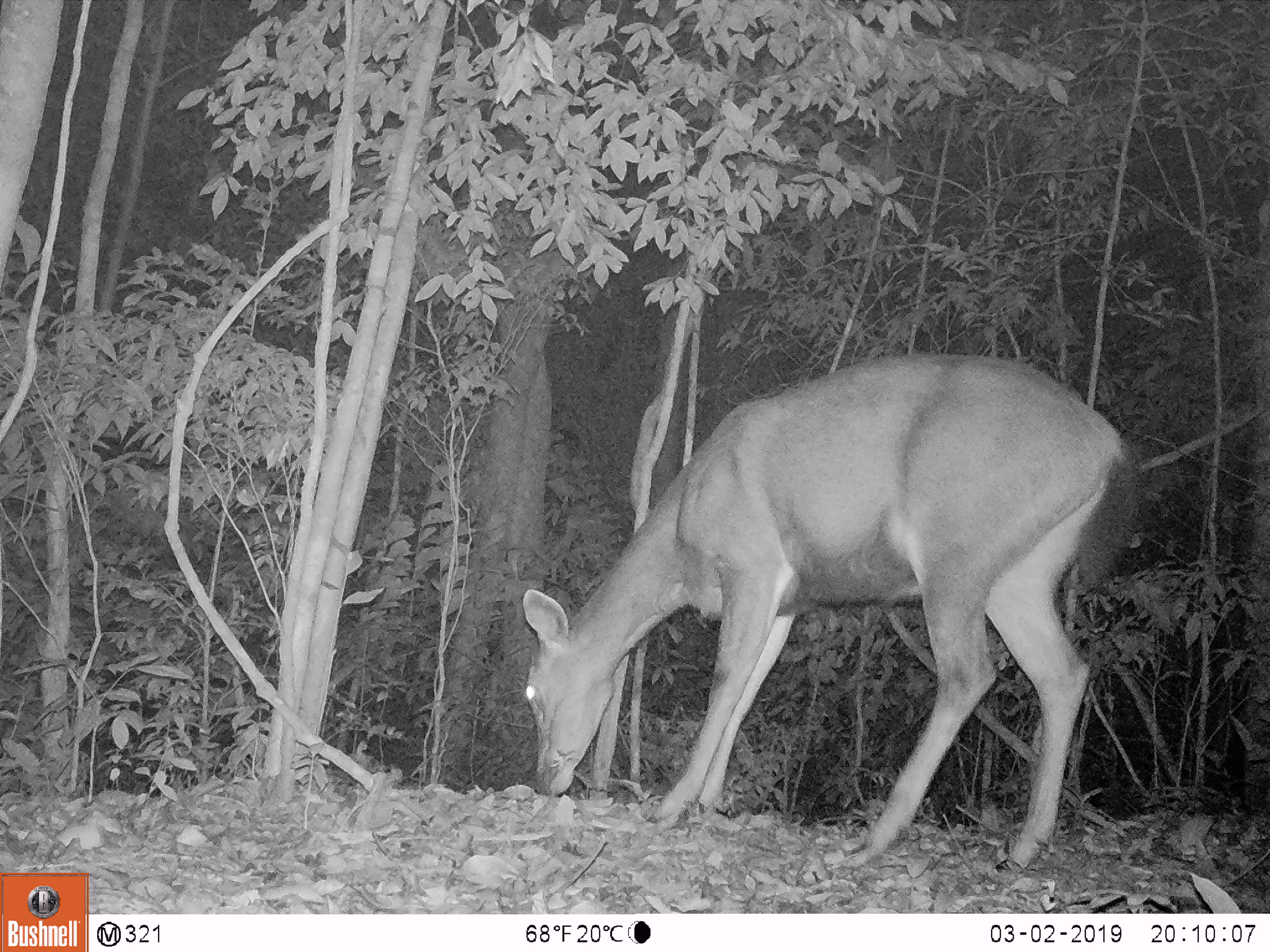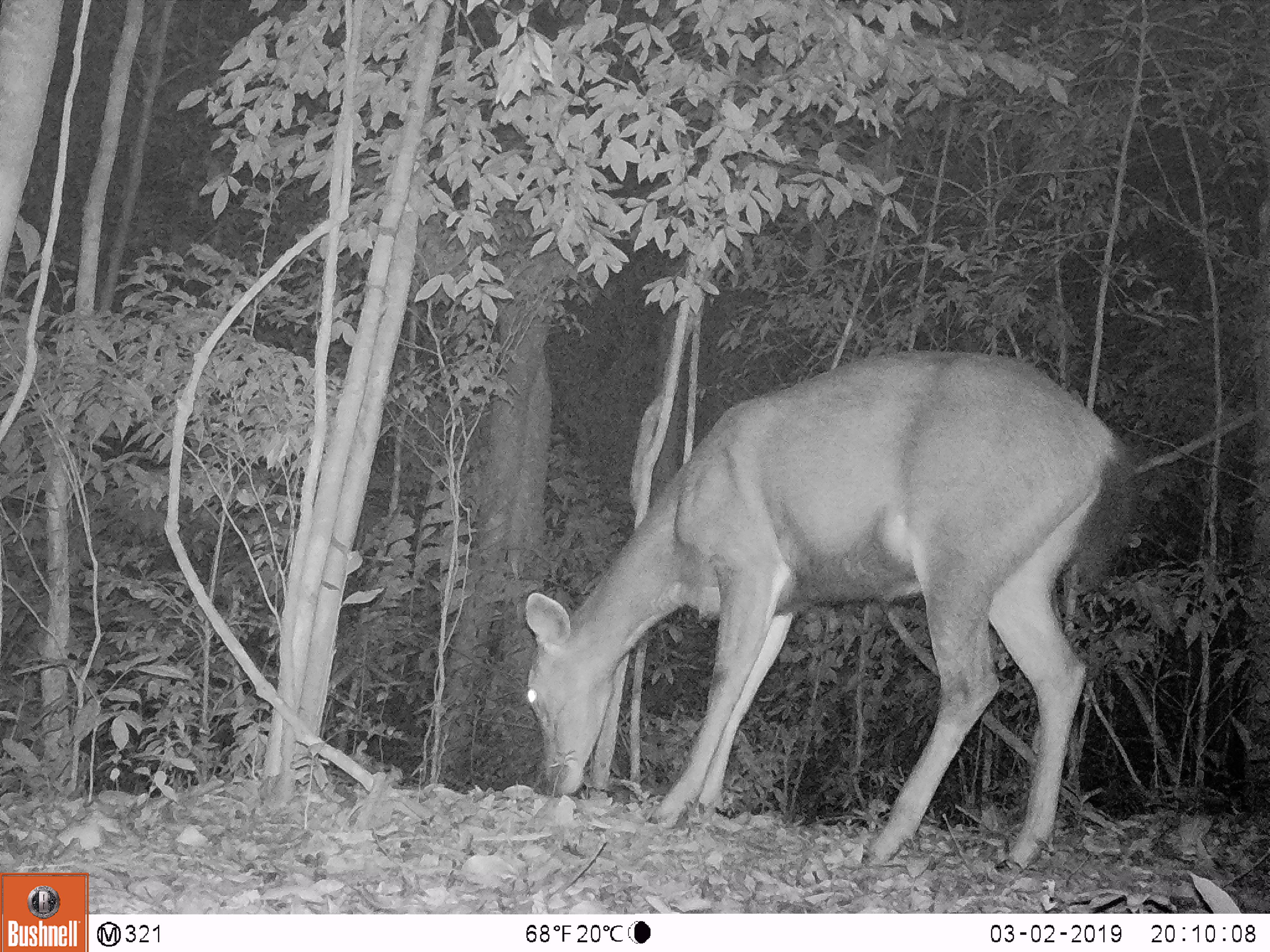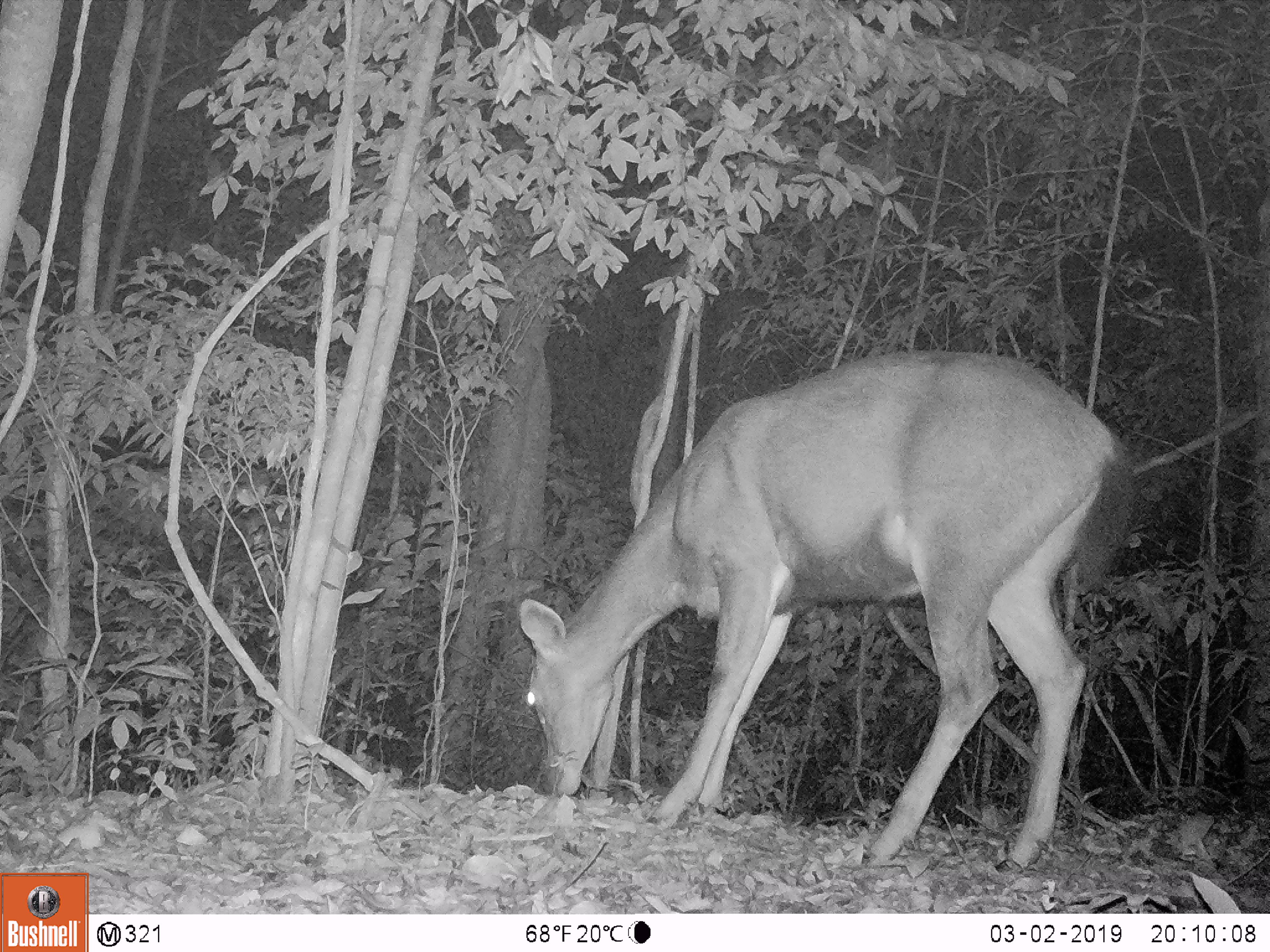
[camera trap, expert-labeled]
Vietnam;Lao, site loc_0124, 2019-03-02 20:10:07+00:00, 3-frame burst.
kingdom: Animalia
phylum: Chordata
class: Mammalia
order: Artiodactyla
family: Cervidae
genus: Rusa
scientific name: Rusa unicolor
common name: sambar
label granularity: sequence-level